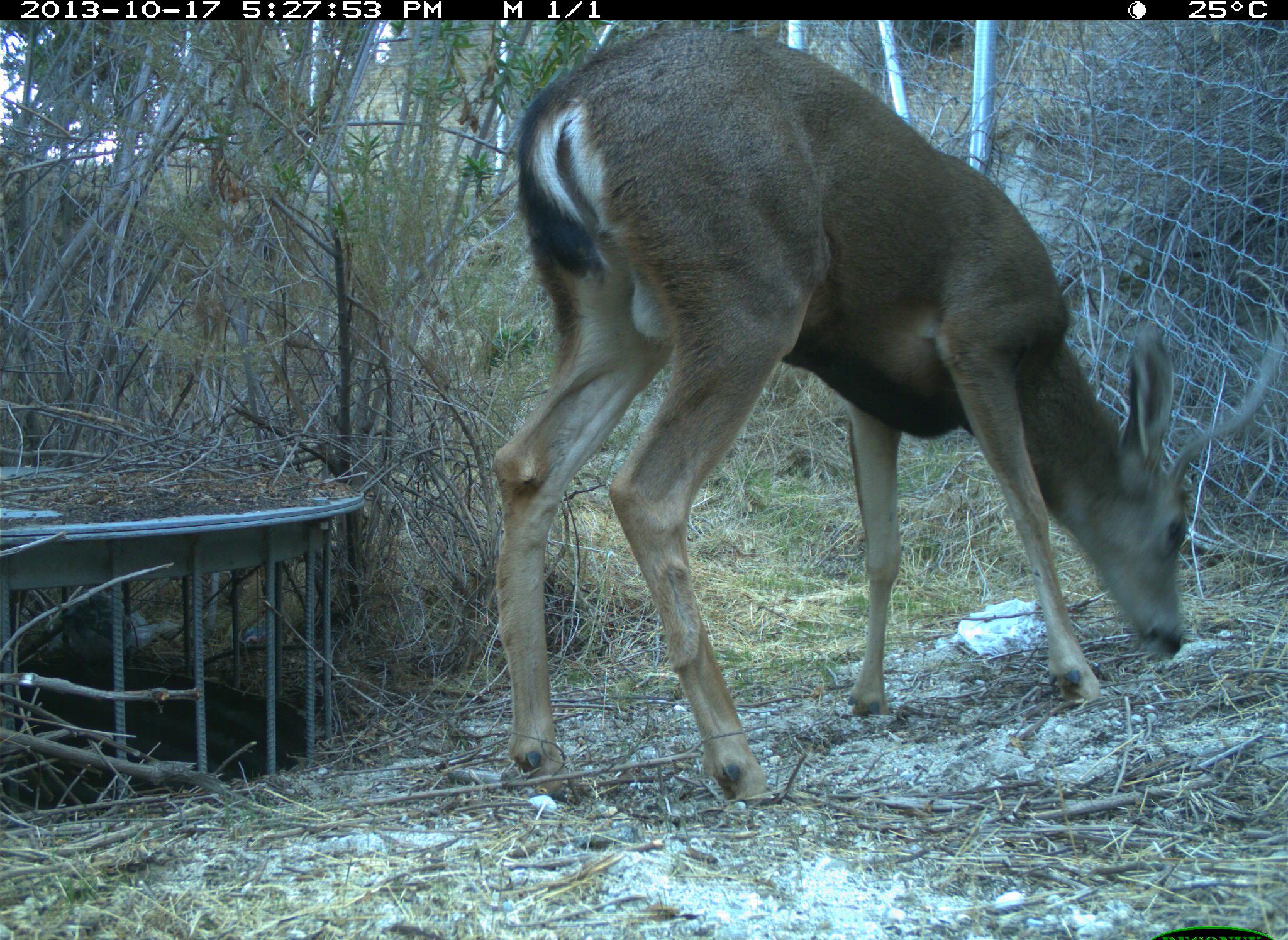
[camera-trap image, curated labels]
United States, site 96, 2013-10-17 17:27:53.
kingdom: Animalia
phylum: Chordata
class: Mammalia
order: Artiodactyla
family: Cervidae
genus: Odocoileus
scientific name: Odocoileus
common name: deer